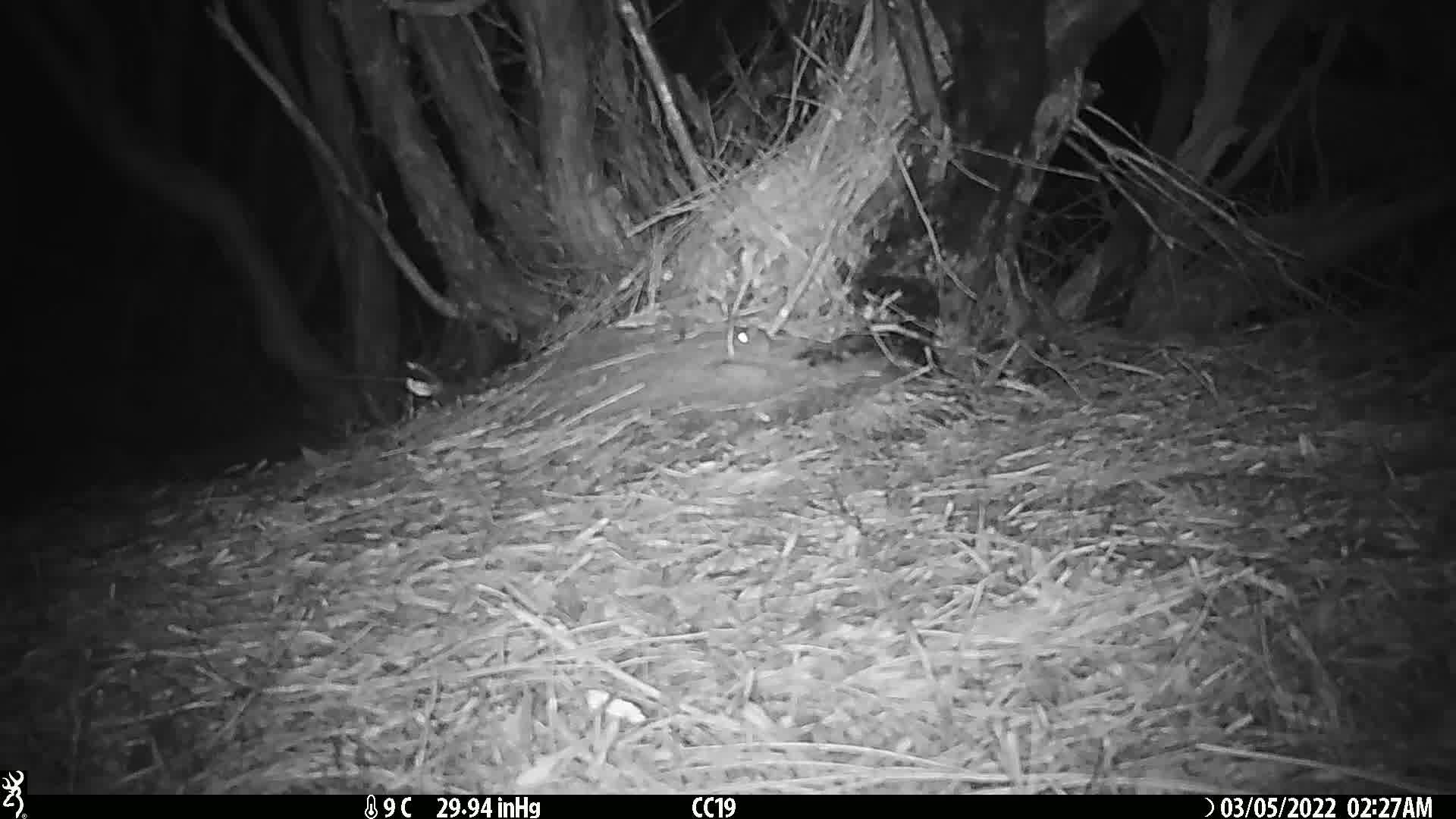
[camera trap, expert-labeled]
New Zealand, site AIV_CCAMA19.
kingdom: Animalia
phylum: Chordata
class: Mammalia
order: Rodentia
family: Muridae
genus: Mus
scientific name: Mus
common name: mouse